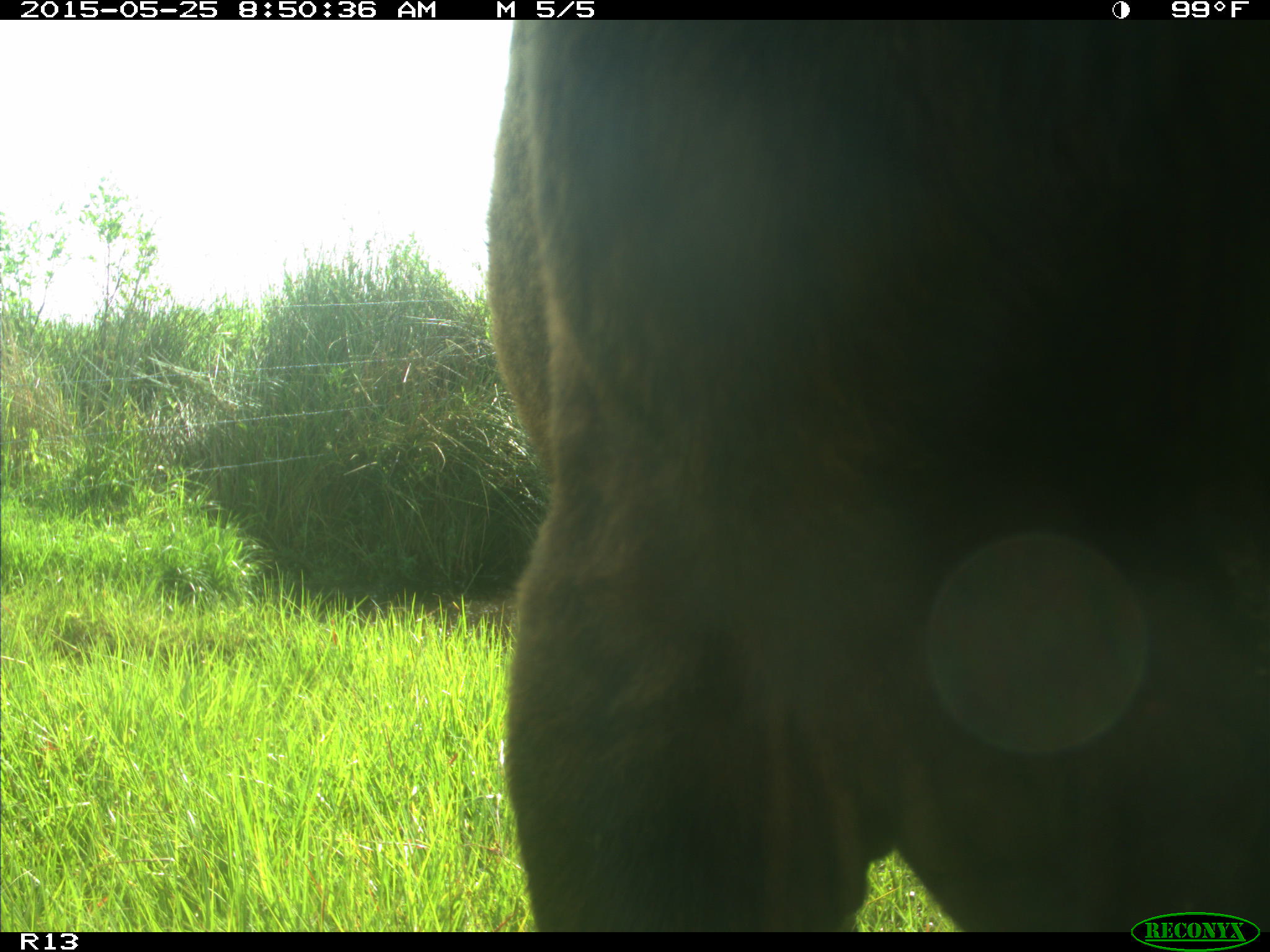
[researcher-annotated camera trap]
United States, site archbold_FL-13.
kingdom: Animalia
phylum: Chordata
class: Mammalia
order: Artiodactyla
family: Bovidae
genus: Bos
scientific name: Bos taurus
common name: domestic cow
Bos taurus (domestic cow).